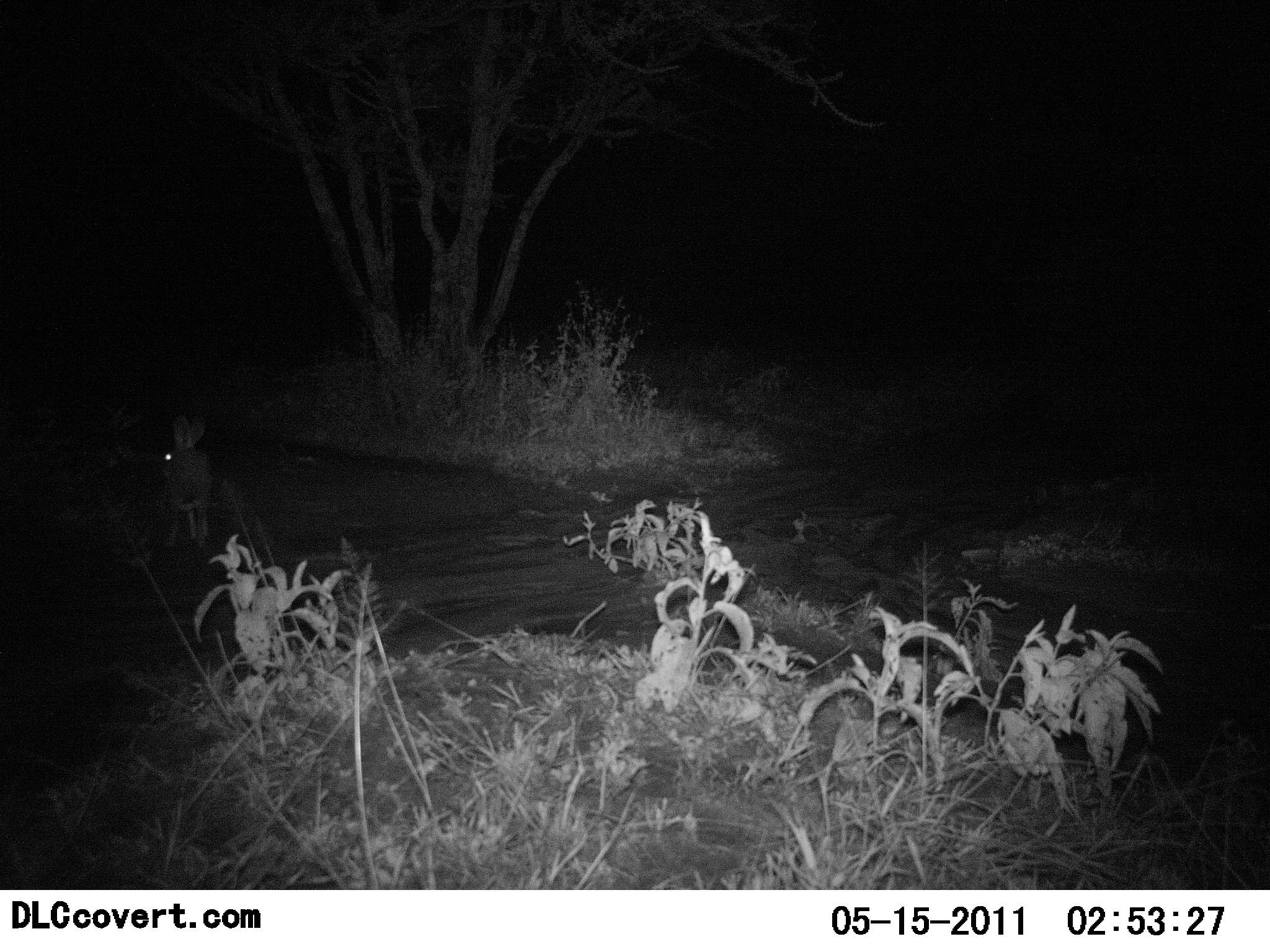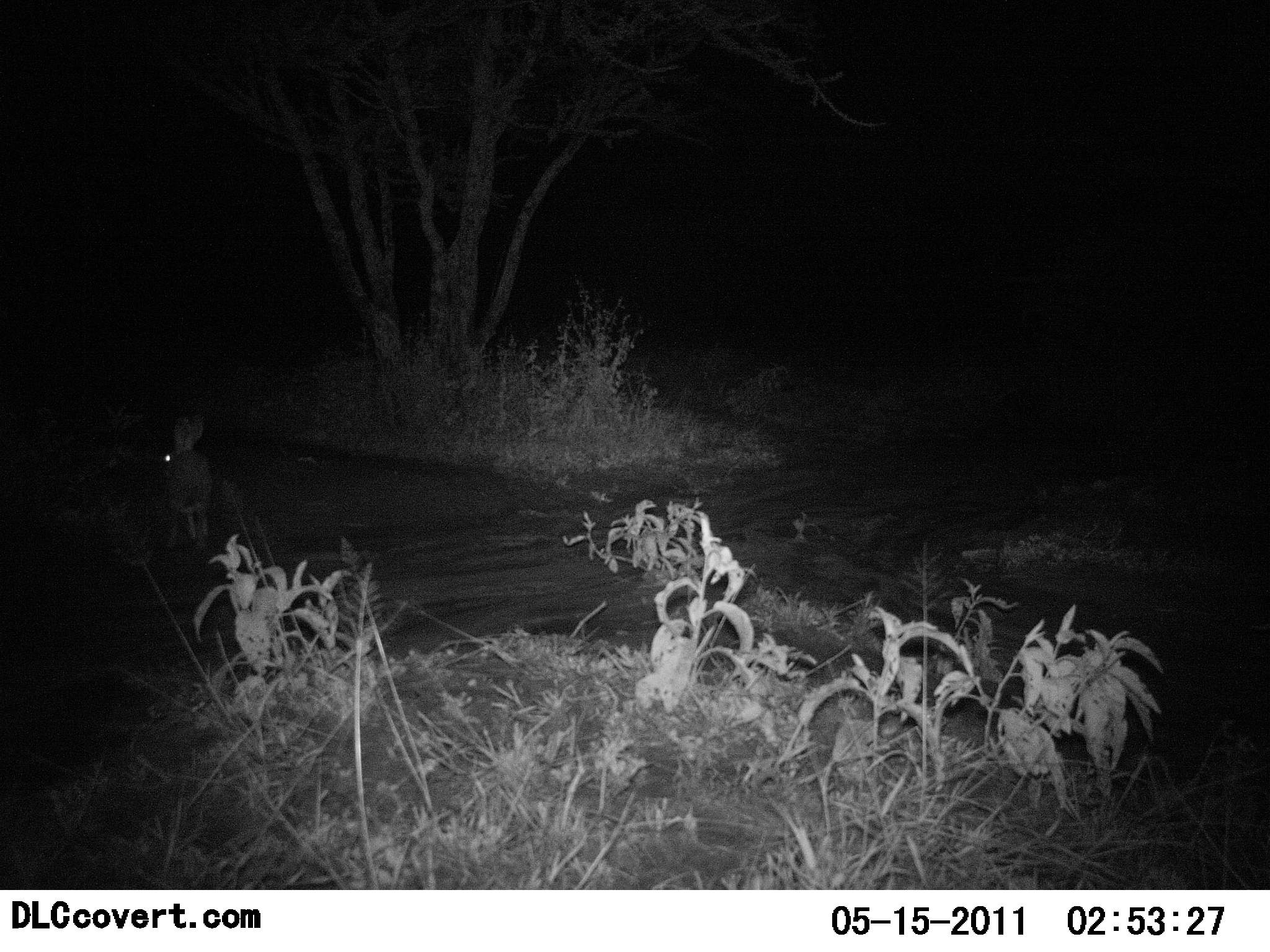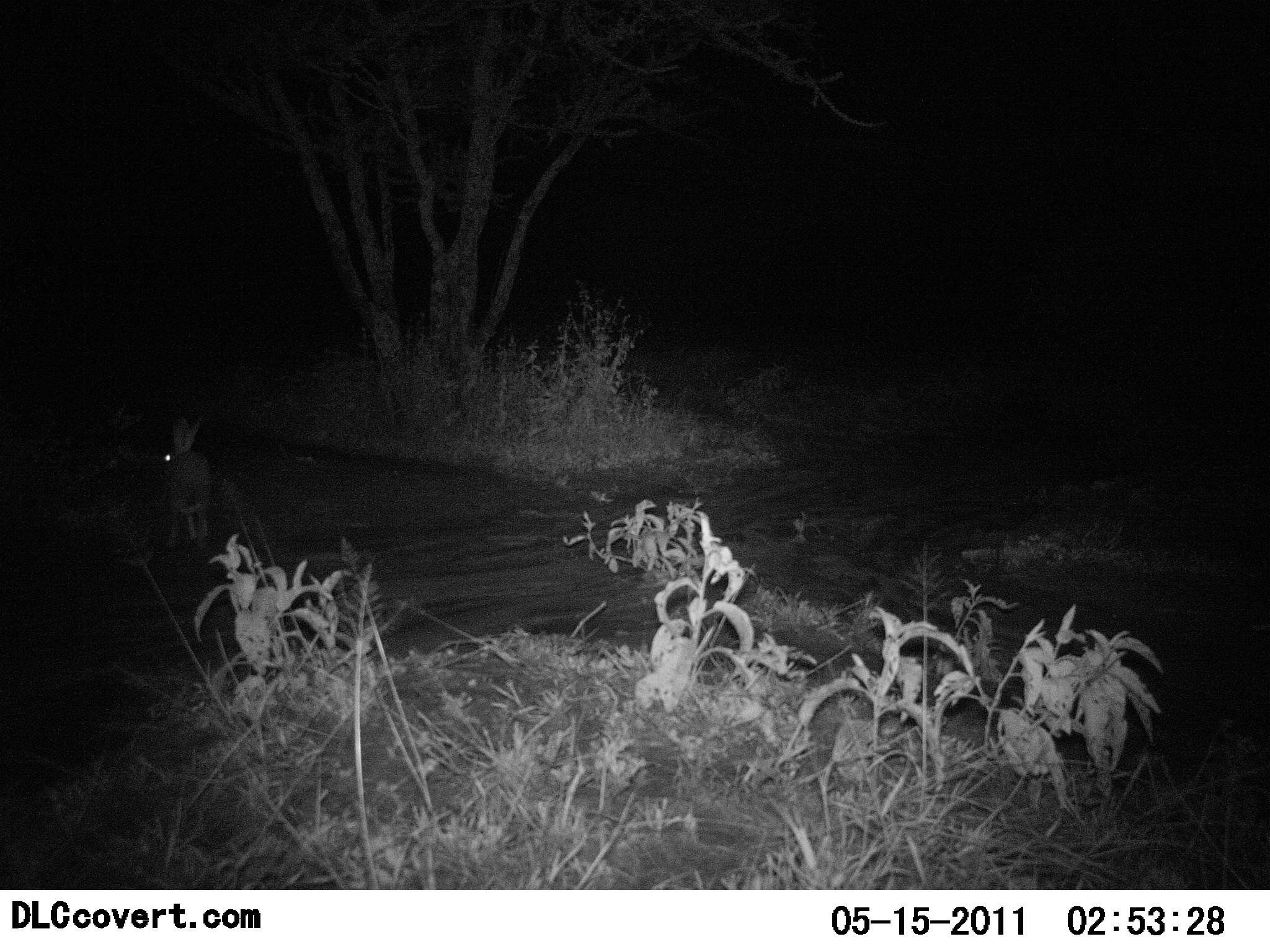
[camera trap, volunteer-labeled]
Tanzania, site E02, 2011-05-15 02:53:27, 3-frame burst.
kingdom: Animalia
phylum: Chordata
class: Mammalia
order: Lagomorpha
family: Leporidae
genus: Lepus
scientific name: Lepus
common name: hare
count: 1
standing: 100%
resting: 0%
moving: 0%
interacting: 0%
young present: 0%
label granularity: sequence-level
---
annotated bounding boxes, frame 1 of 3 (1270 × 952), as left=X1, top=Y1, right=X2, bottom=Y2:
animal: left=155, top=420, right=212, bottom=550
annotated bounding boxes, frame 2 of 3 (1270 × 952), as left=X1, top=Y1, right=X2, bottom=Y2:
animal: left=158, top=416, right=217, bottom=553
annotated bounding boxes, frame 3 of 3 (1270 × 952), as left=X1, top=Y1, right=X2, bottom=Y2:
animal: left=156, top=415, right=218, bottom=553